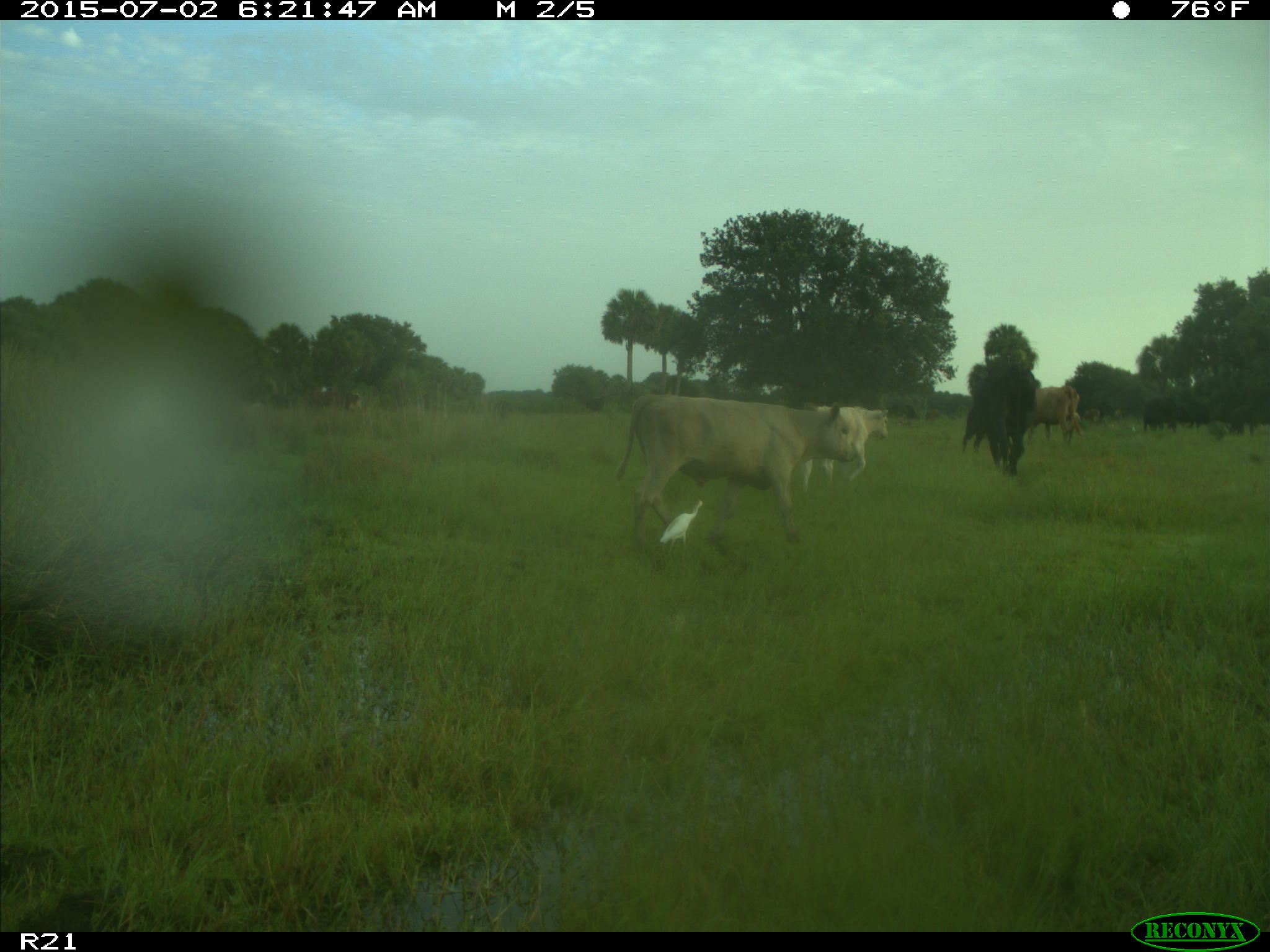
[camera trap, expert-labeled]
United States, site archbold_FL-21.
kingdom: Animalia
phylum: Chordata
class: Mammalia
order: Artiodactyla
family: Bovidae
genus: Bos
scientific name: Bos taurus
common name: domestic cow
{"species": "Bos taurus (domestic cow)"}